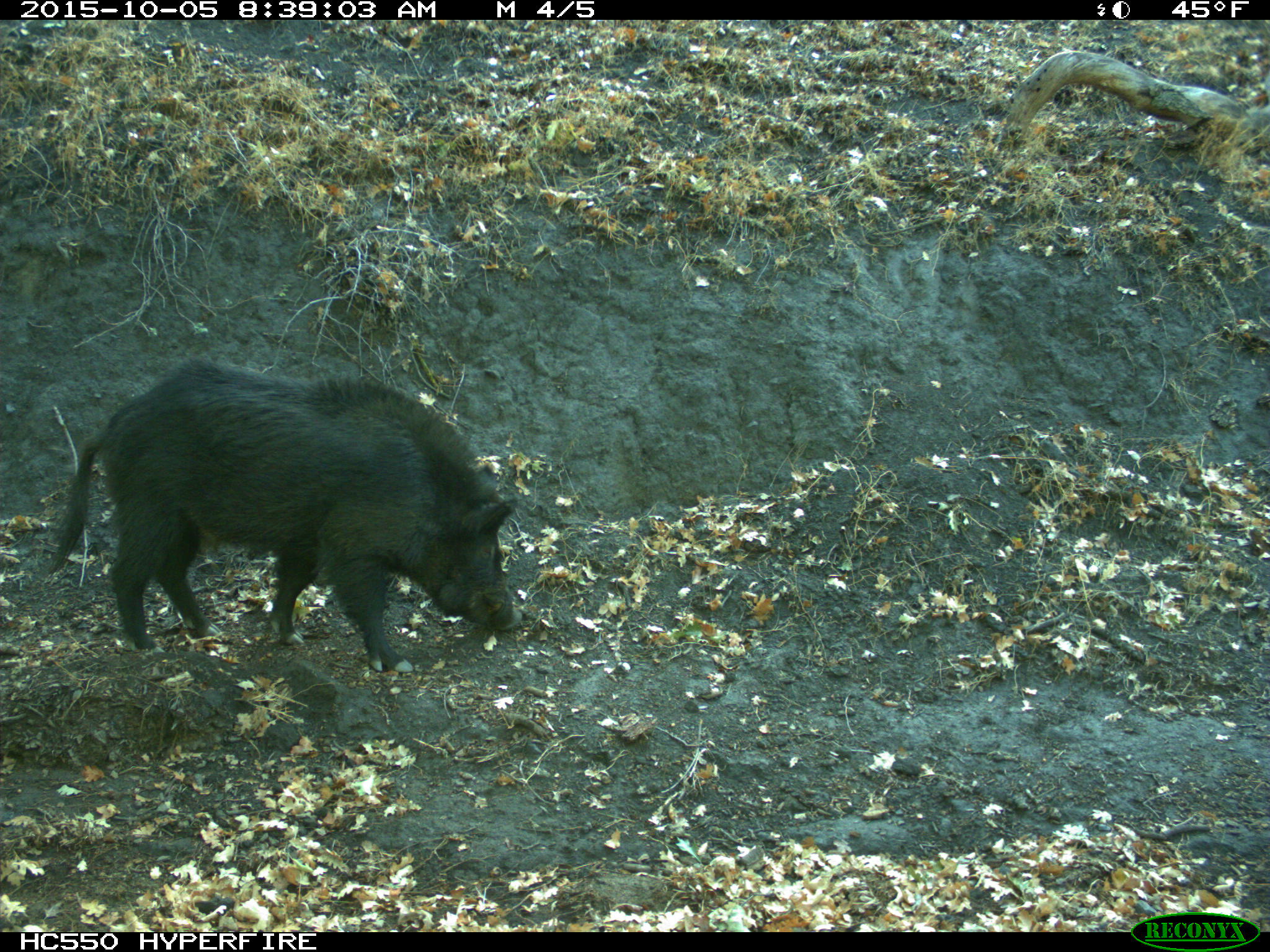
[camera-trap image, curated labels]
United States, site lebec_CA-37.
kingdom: Animalia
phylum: Chordata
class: Mammalia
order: Artiodactyla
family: Suidae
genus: Sus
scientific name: Sus scrofa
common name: wild boar